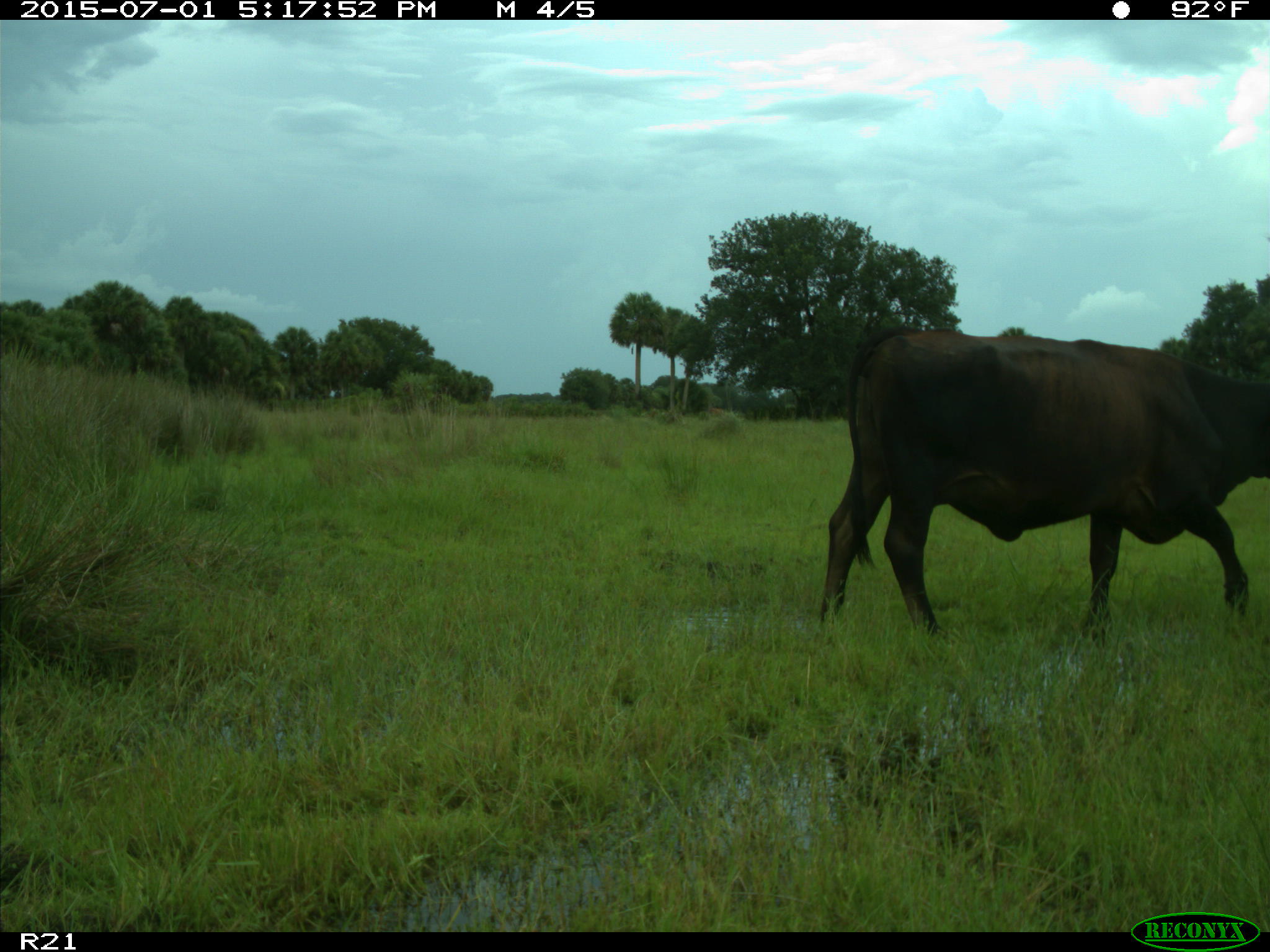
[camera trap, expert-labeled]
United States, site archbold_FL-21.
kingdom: Animalia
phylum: Chordata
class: Mammalia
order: Artiodactyla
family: Bovidae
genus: Bos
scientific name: Bos taurus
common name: domestic cow